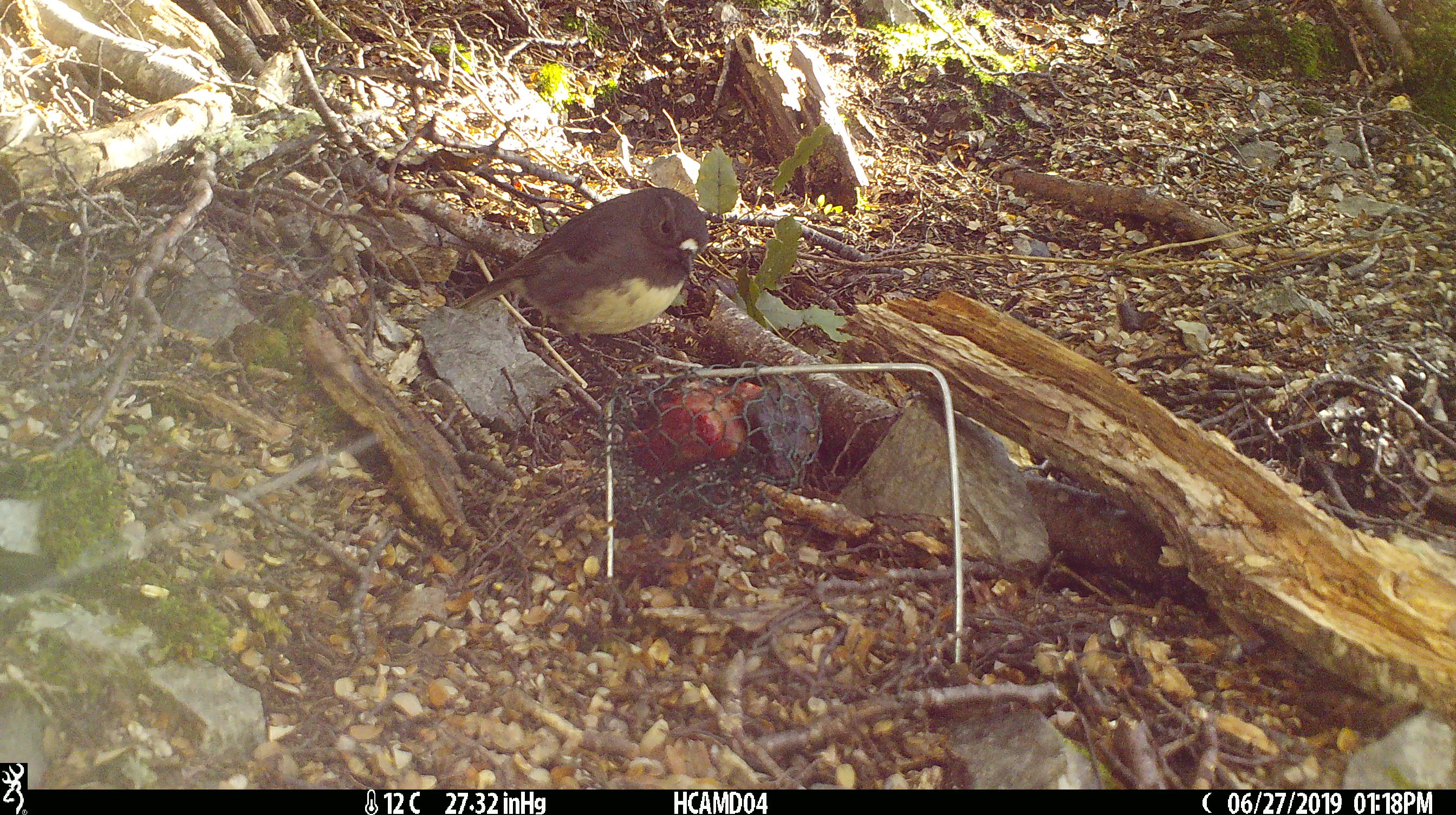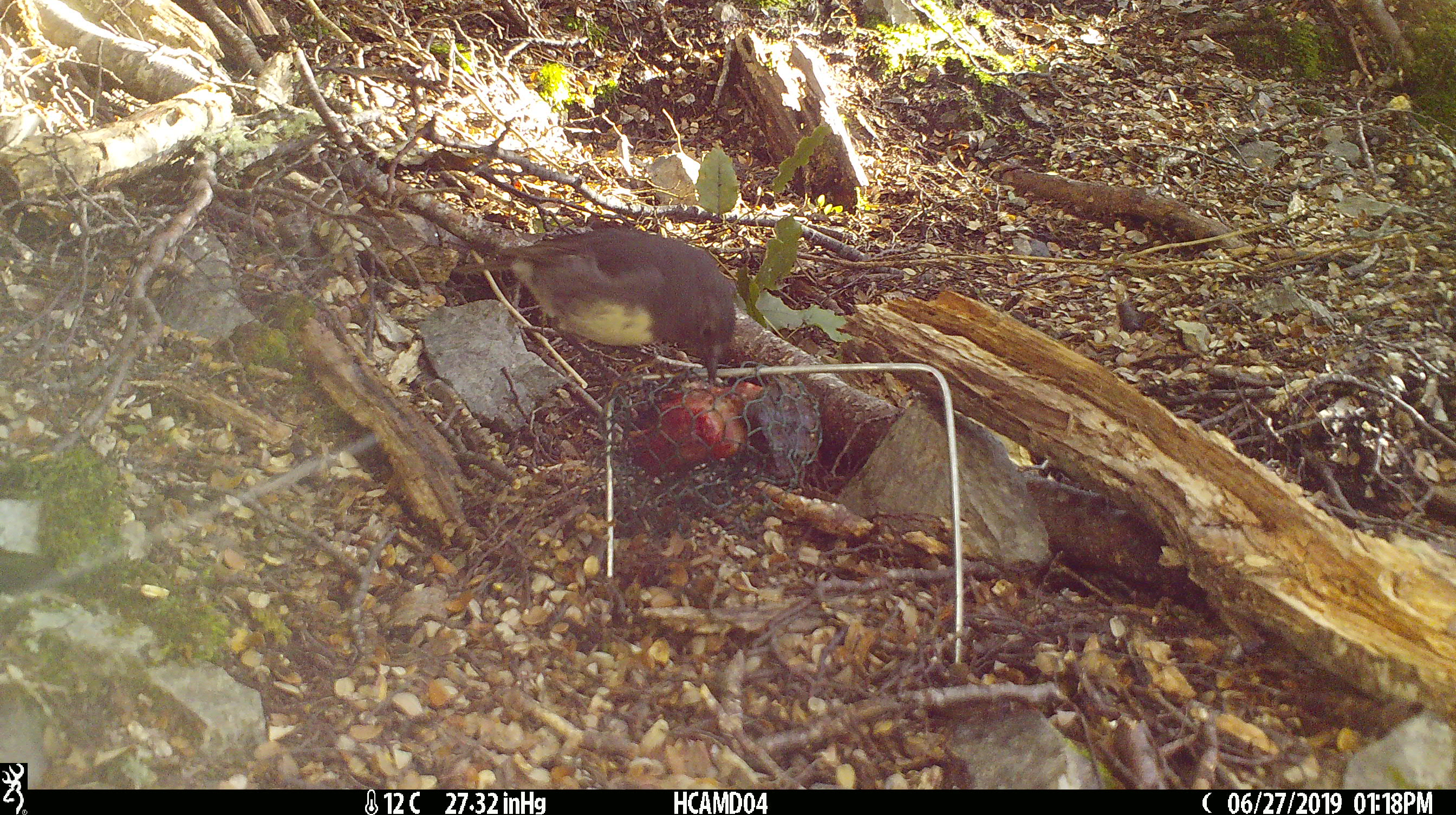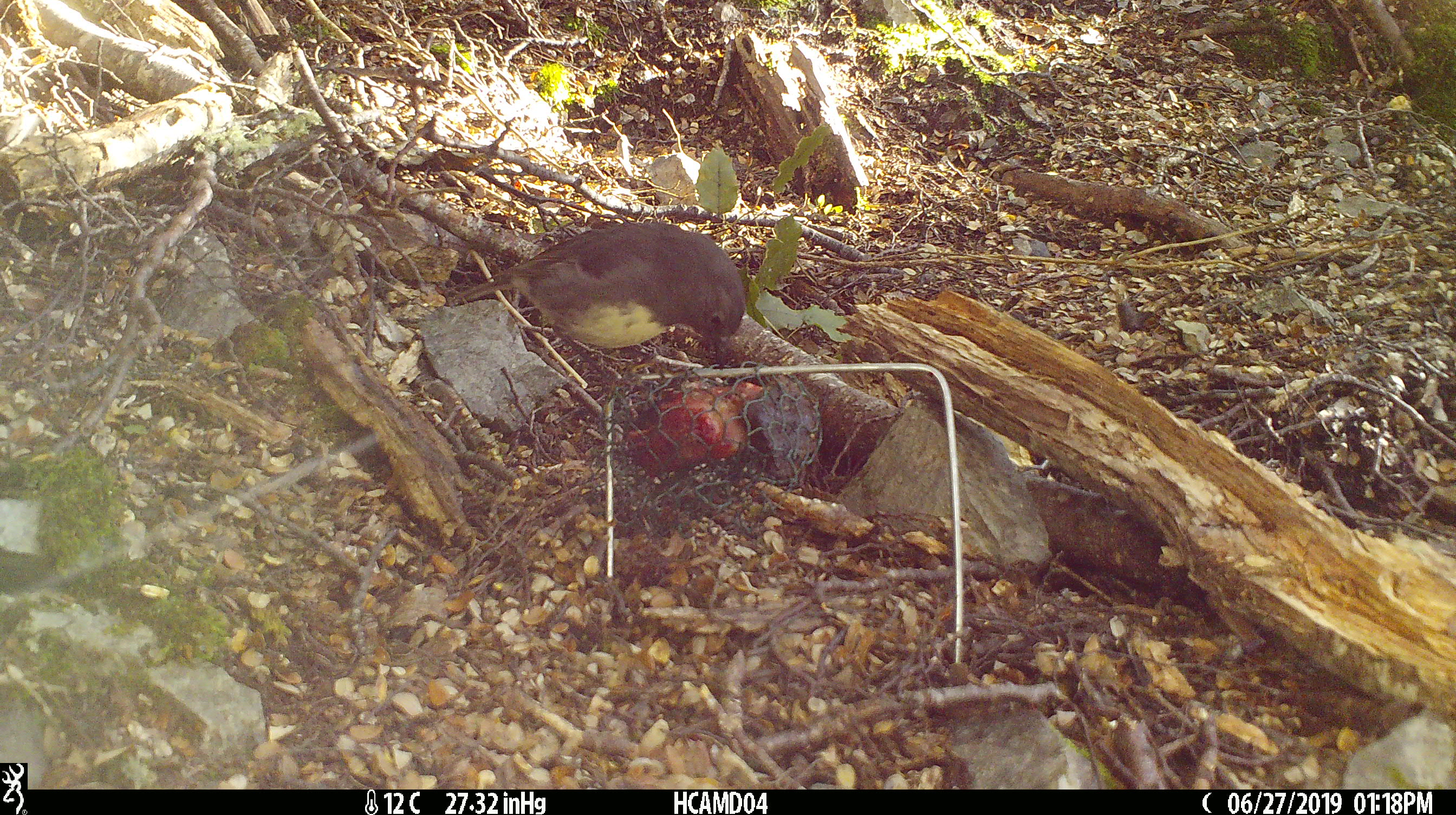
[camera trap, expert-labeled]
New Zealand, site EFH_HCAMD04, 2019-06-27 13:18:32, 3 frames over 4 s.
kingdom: Animalia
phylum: Chordata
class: Aves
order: Passeriformes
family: Petroicidae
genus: Petroica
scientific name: Petroica australis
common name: new zealand robin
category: robin